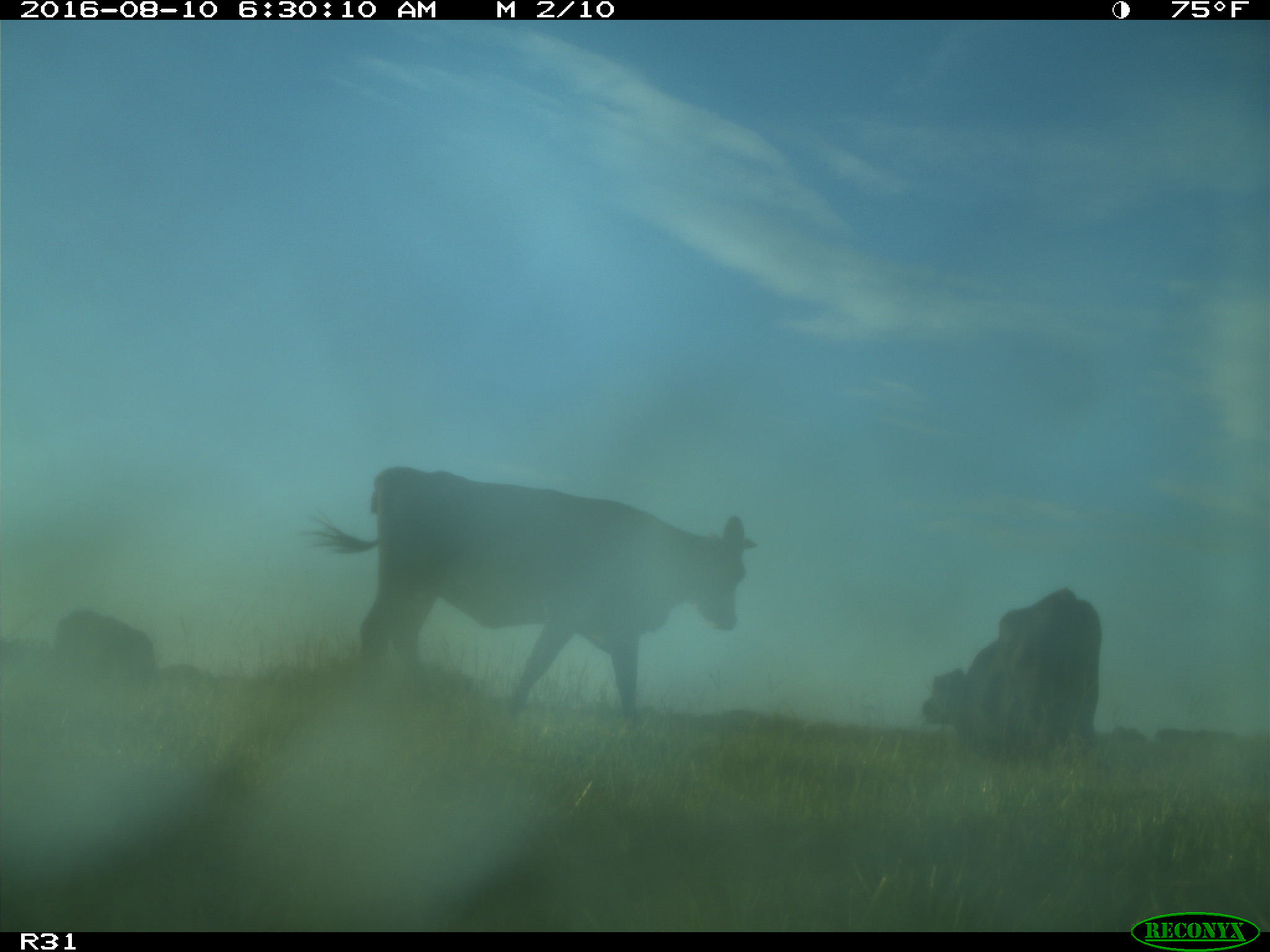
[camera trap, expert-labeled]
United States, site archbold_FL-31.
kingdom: Animalia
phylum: Chordata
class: Mammalia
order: Artiodactyla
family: Bovidae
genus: Bos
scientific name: Bos taurus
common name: domestic cow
Bos taurus (domestic cow).